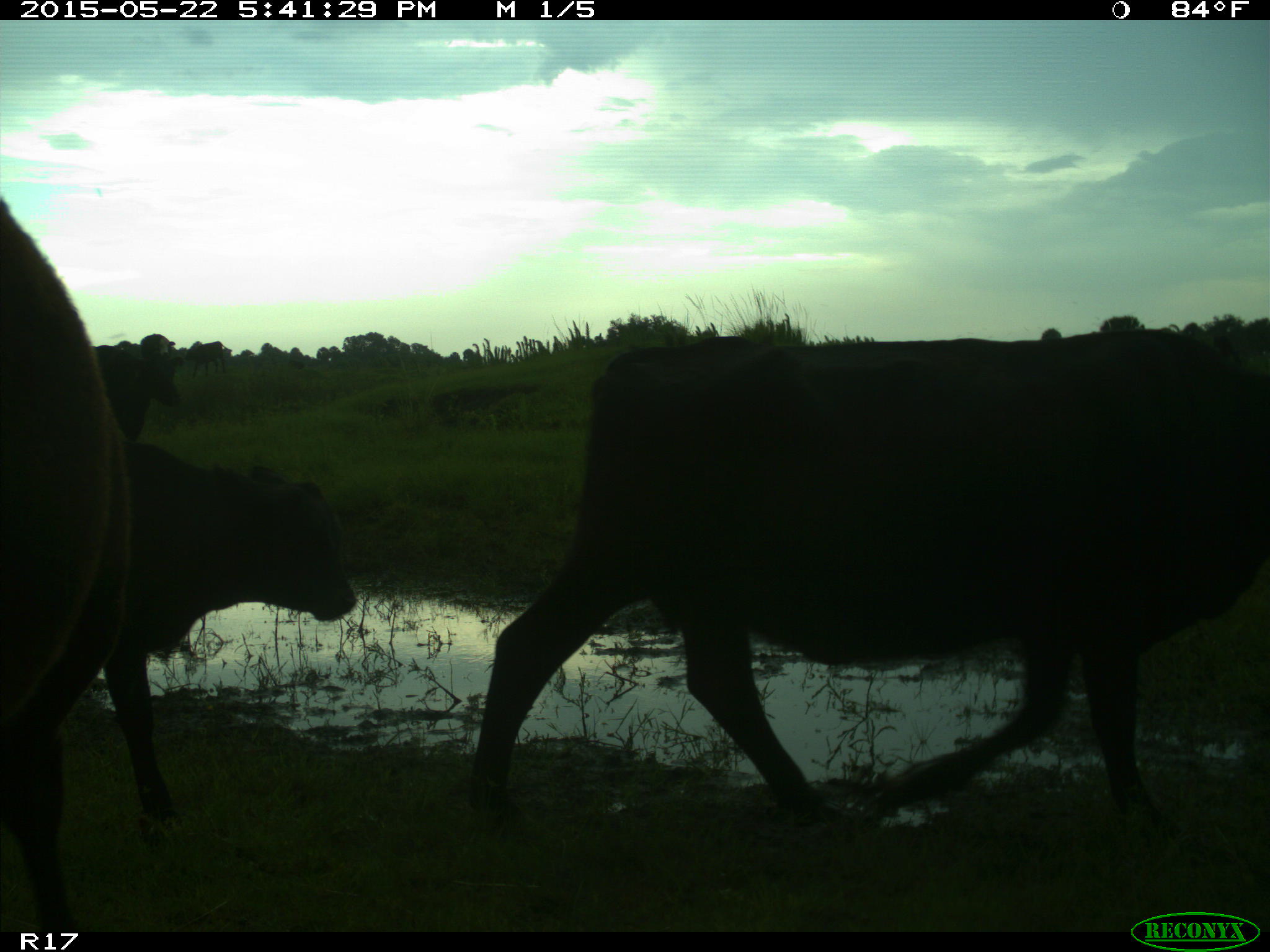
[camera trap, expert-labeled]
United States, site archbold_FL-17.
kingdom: Animalia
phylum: Chordata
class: Mammalia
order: Artiodactyla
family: Bovidae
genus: Bos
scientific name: Bos taurus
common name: domestic cow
Bos taurus (domestic cow).